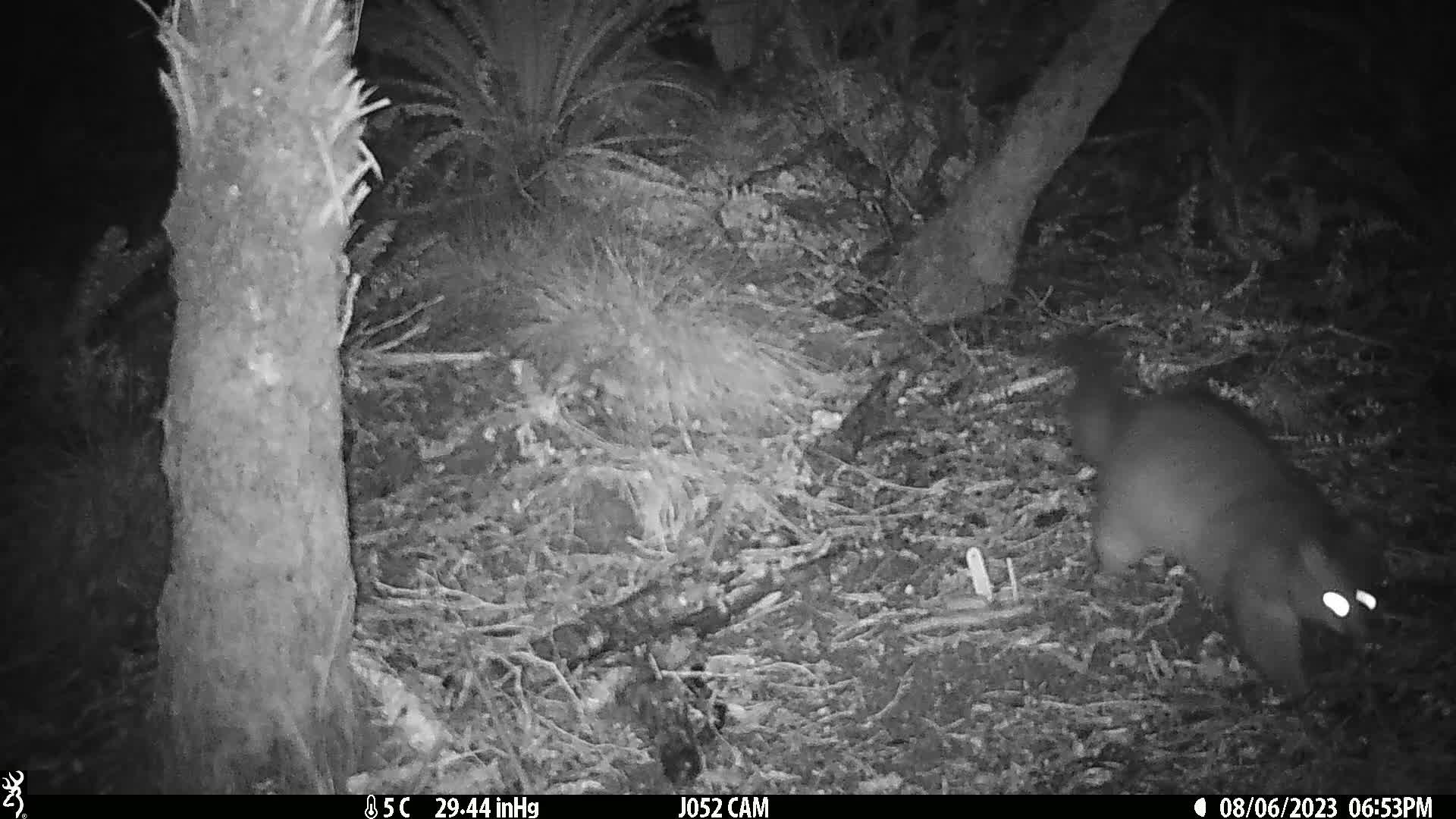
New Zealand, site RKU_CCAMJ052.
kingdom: Animalia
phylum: Chordata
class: Mammalia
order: Diprotodontia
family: Phalangeridae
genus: Trichosurus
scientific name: Trichosurus vulpecula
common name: common brushtail possum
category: possum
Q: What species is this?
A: Possum (common brushtail possum) (Trichosurus vulpecula).